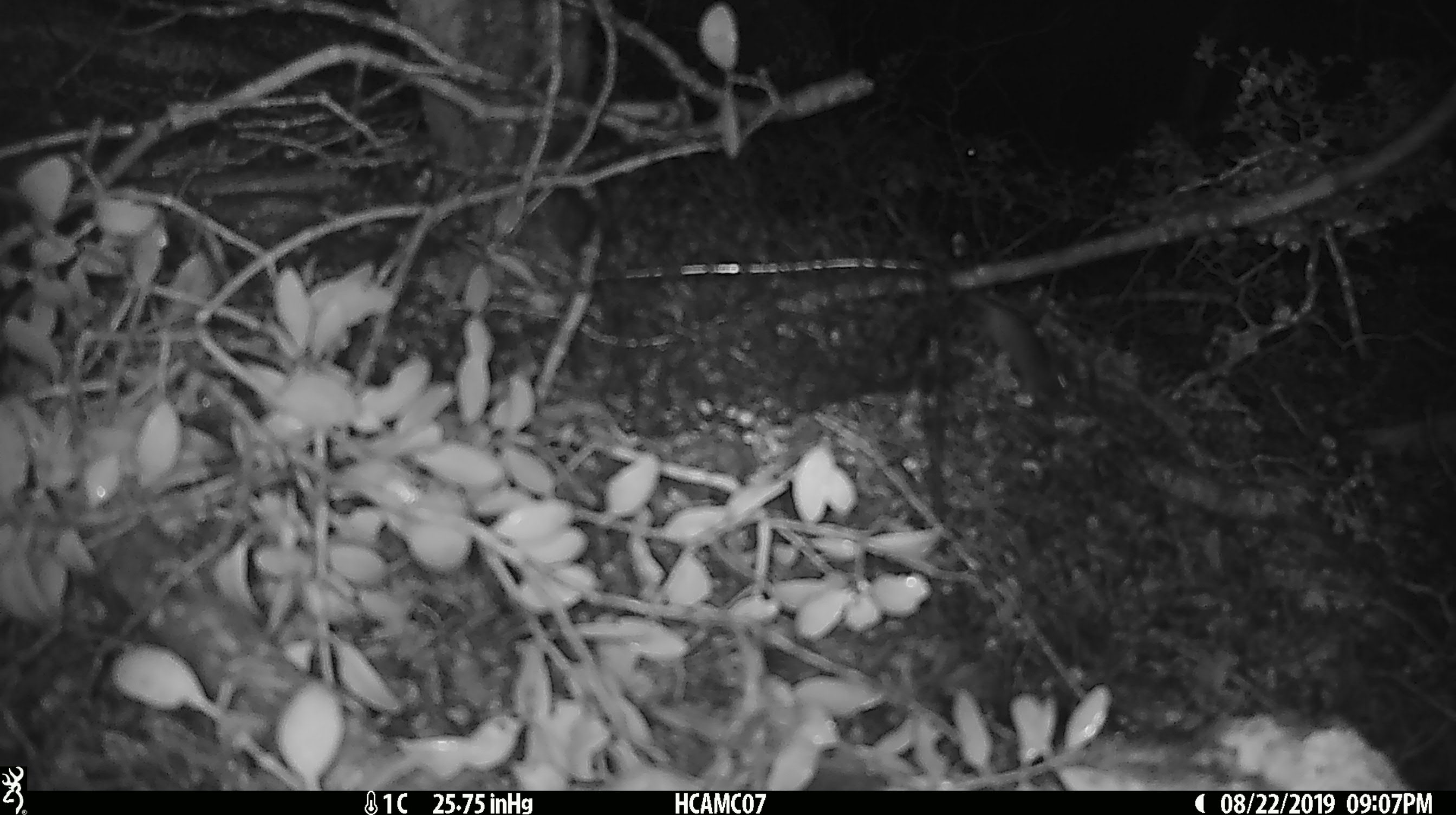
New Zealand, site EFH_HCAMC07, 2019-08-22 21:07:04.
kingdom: Animalia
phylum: Chordata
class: Mammalia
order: Rodentia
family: Muridae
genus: Mus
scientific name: Mus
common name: mouse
Mouse (Mus).